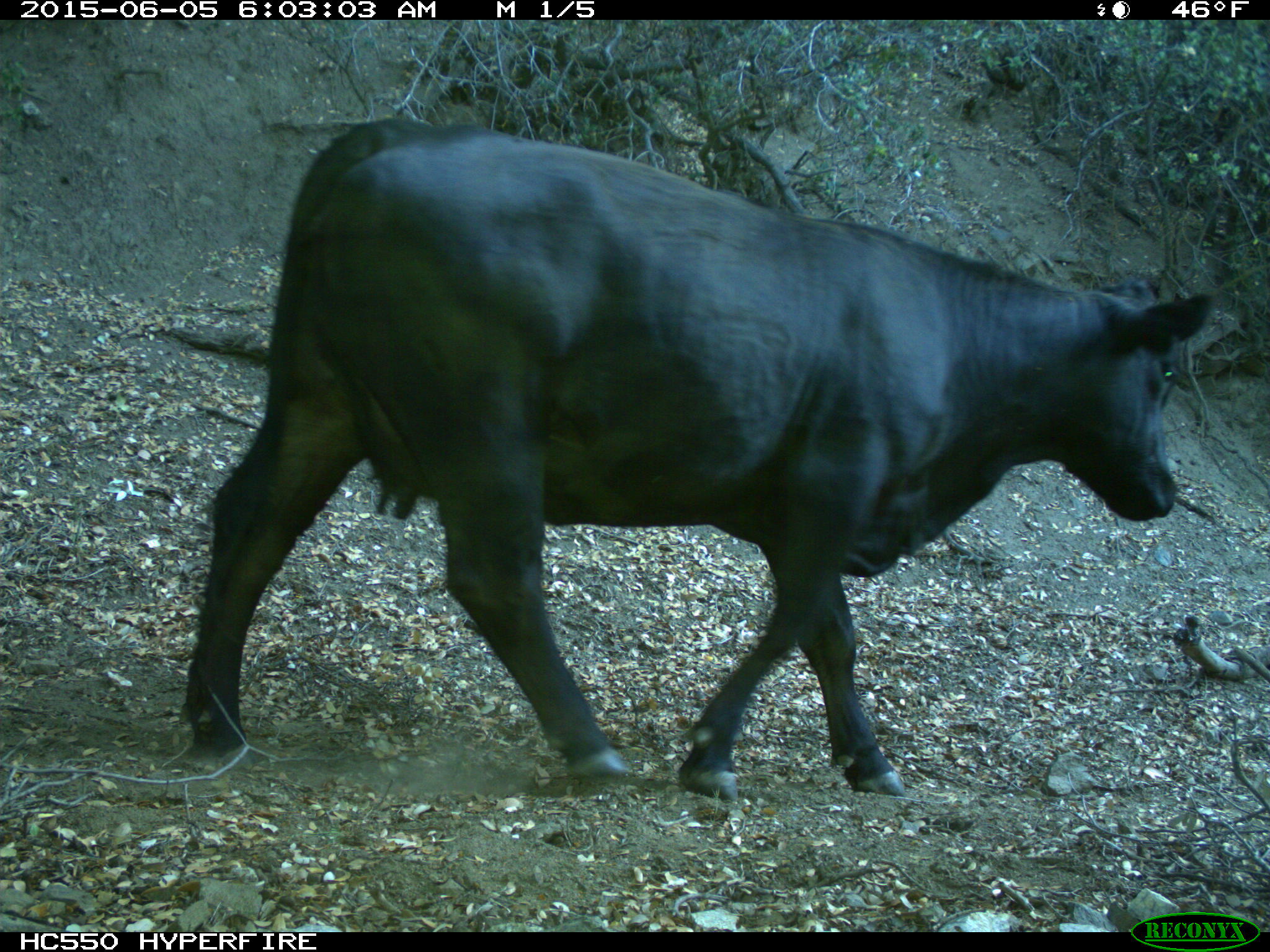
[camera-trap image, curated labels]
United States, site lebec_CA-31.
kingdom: Animalia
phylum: Chordata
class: Mammalia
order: Artiodactyla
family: Bovidae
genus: Bos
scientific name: Bos taurus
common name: domestic cow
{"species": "Bos taurus (domestic cow)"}